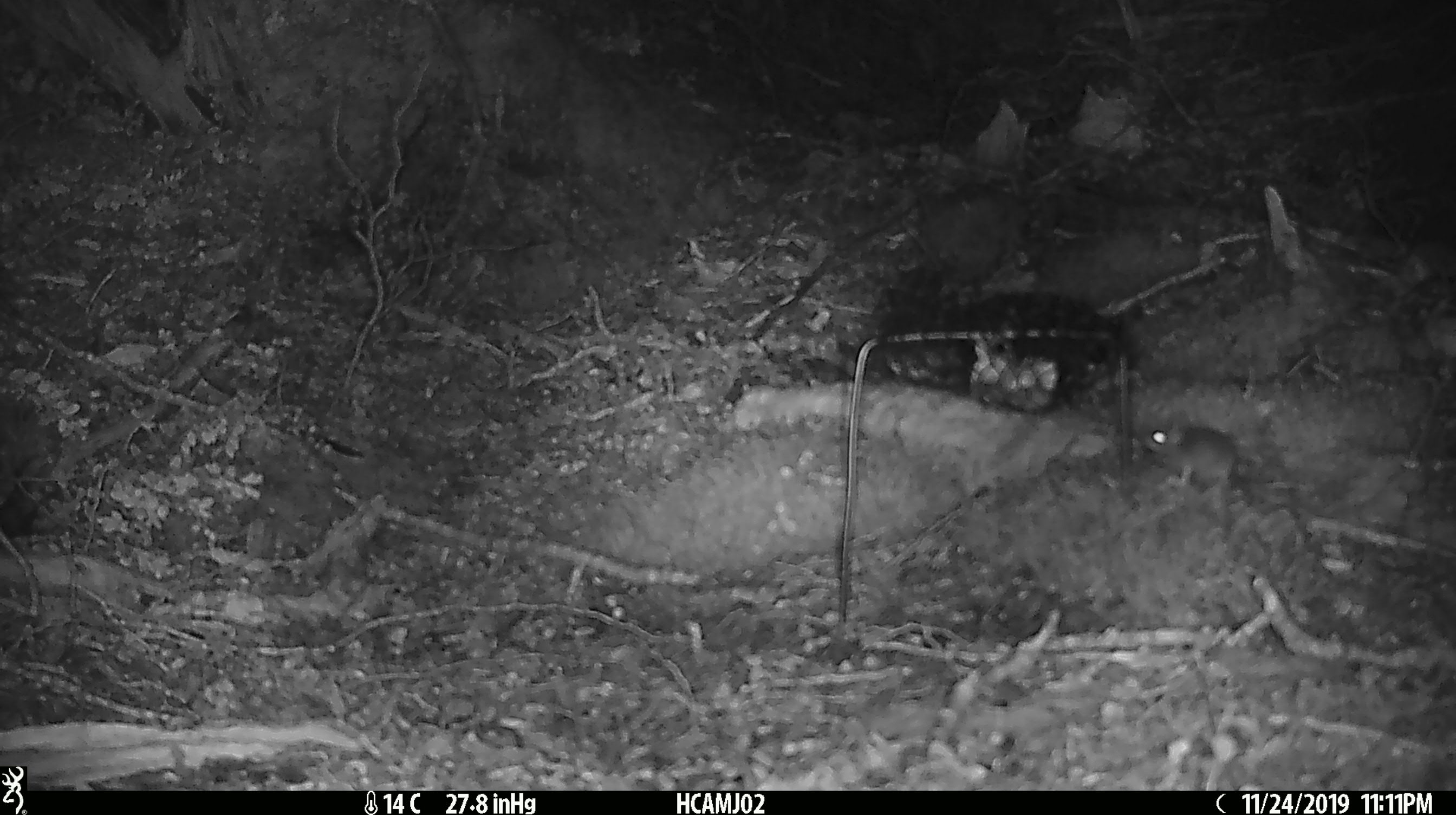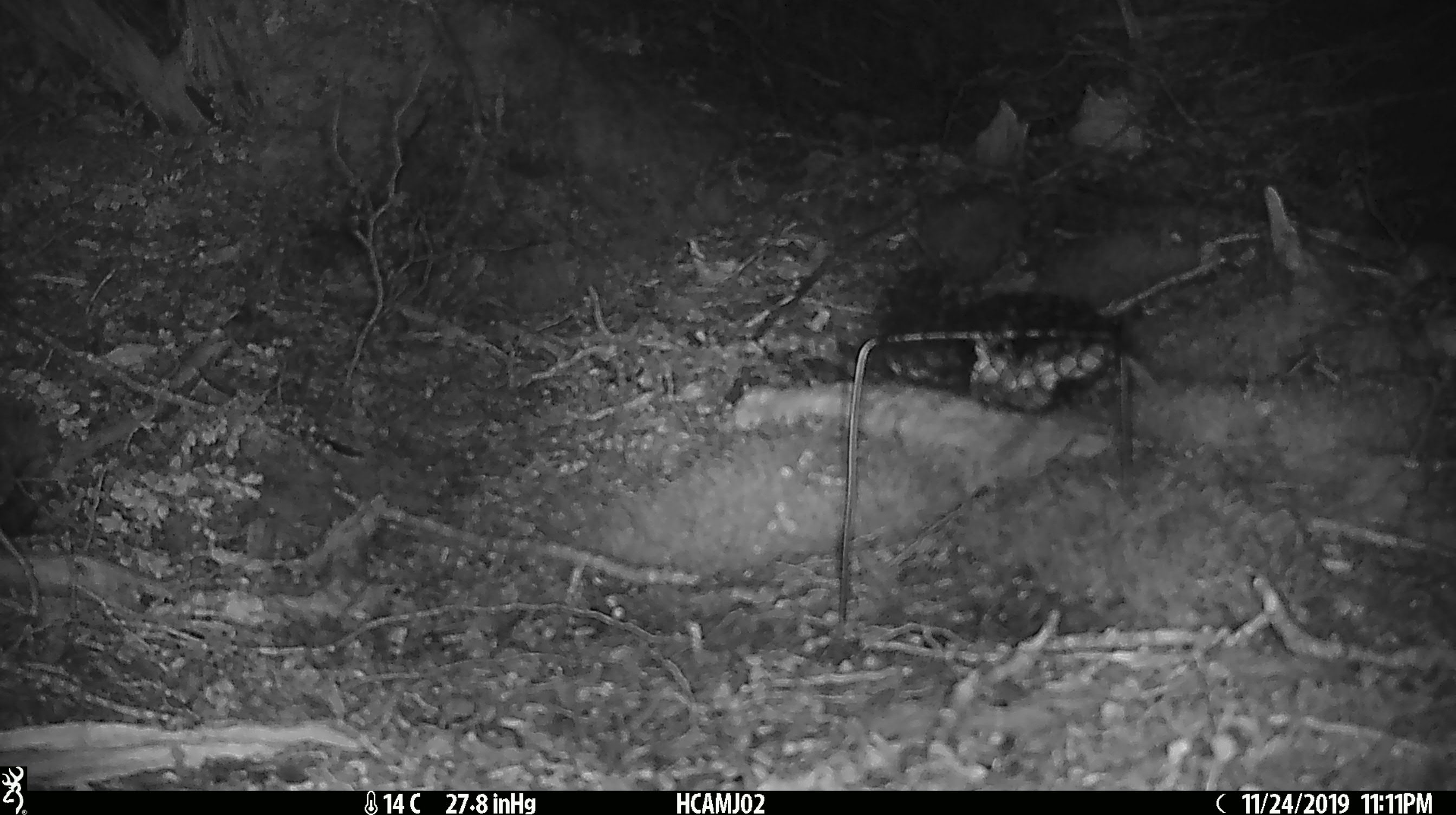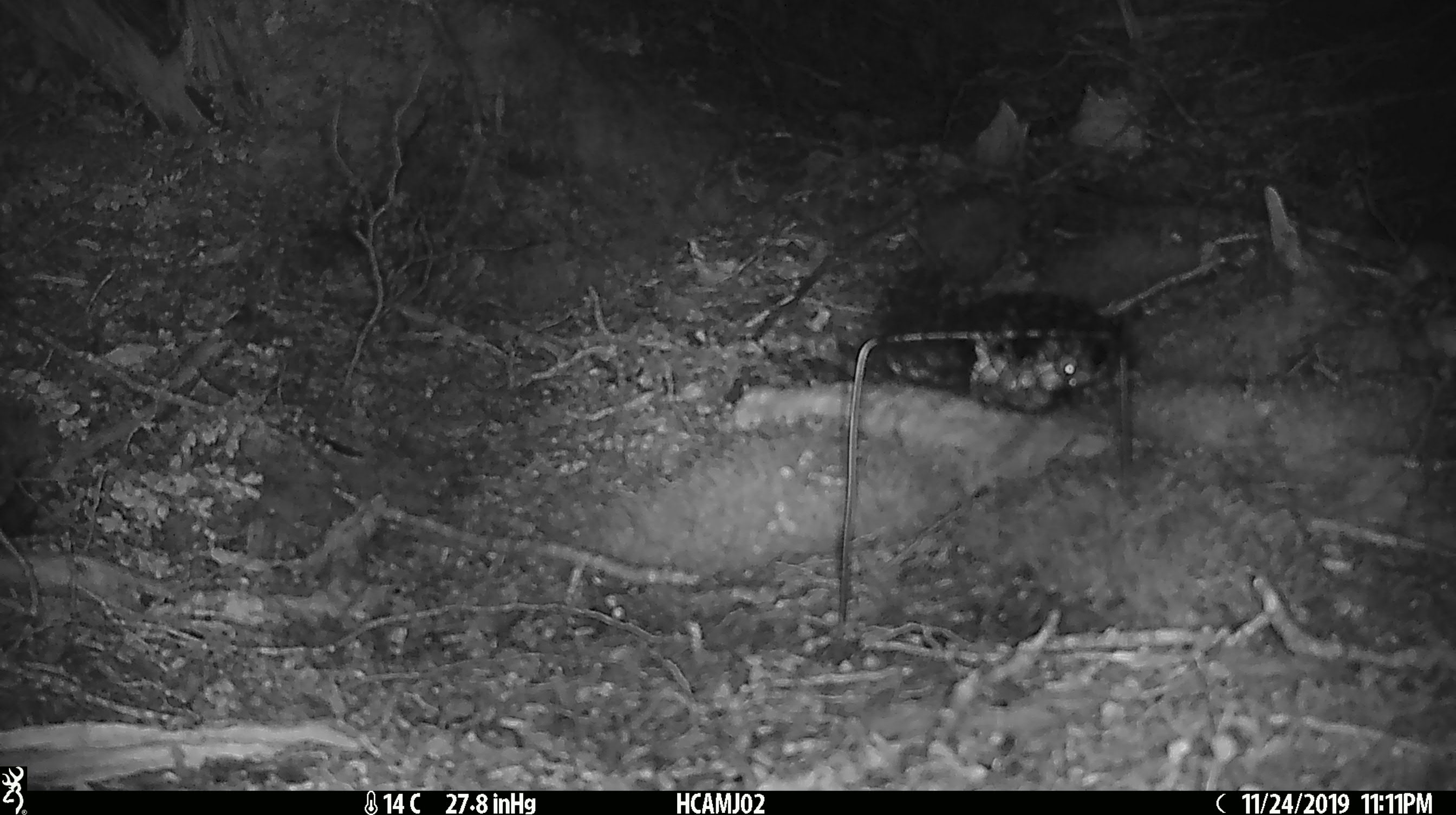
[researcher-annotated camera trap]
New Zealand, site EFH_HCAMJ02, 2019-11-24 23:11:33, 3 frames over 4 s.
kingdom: Animalia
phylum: Chordata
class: Mammalia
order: Rodentia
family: Muridae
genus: Mus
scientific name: Mus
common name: mouse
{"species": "mouse (Mus)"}